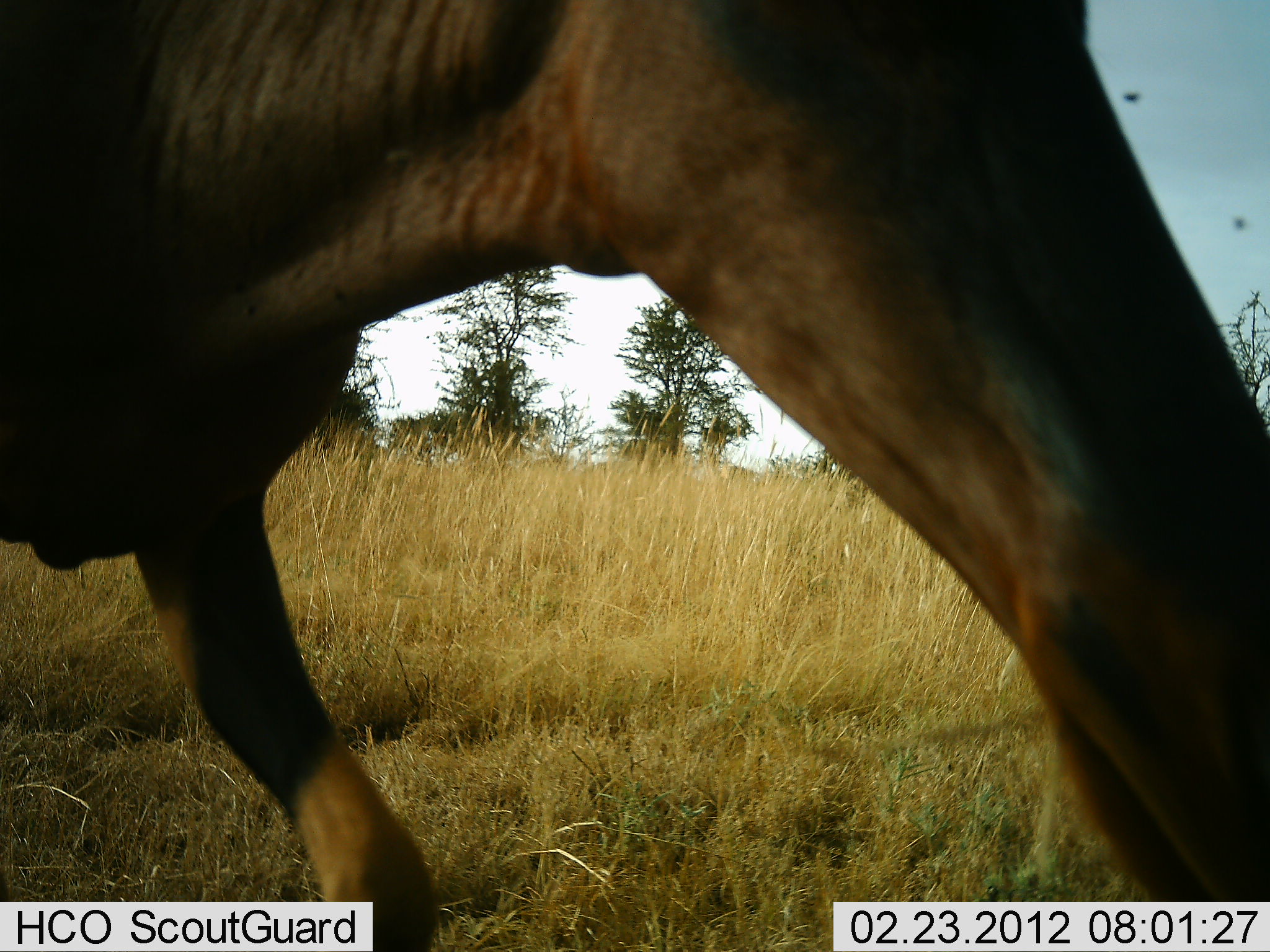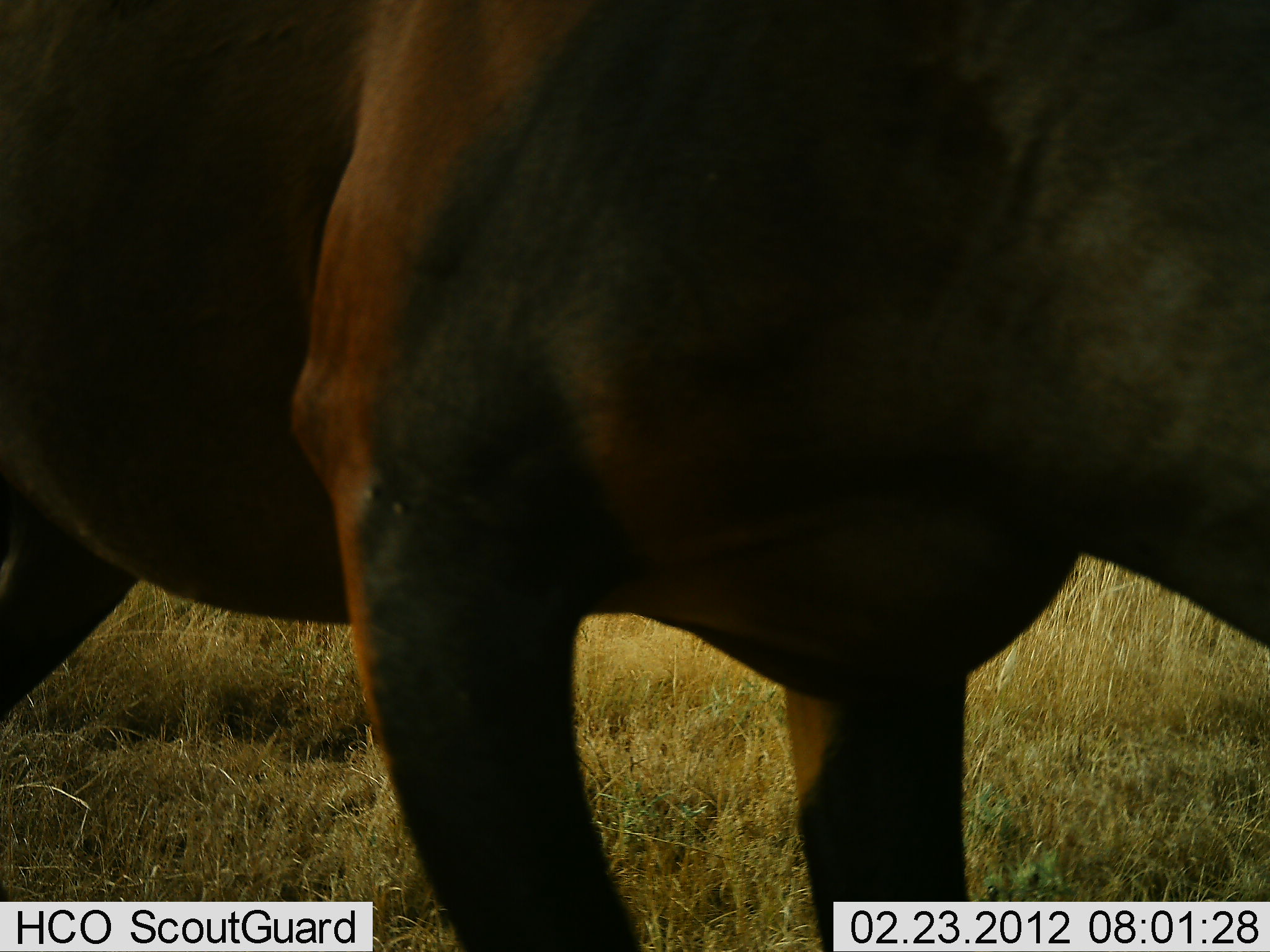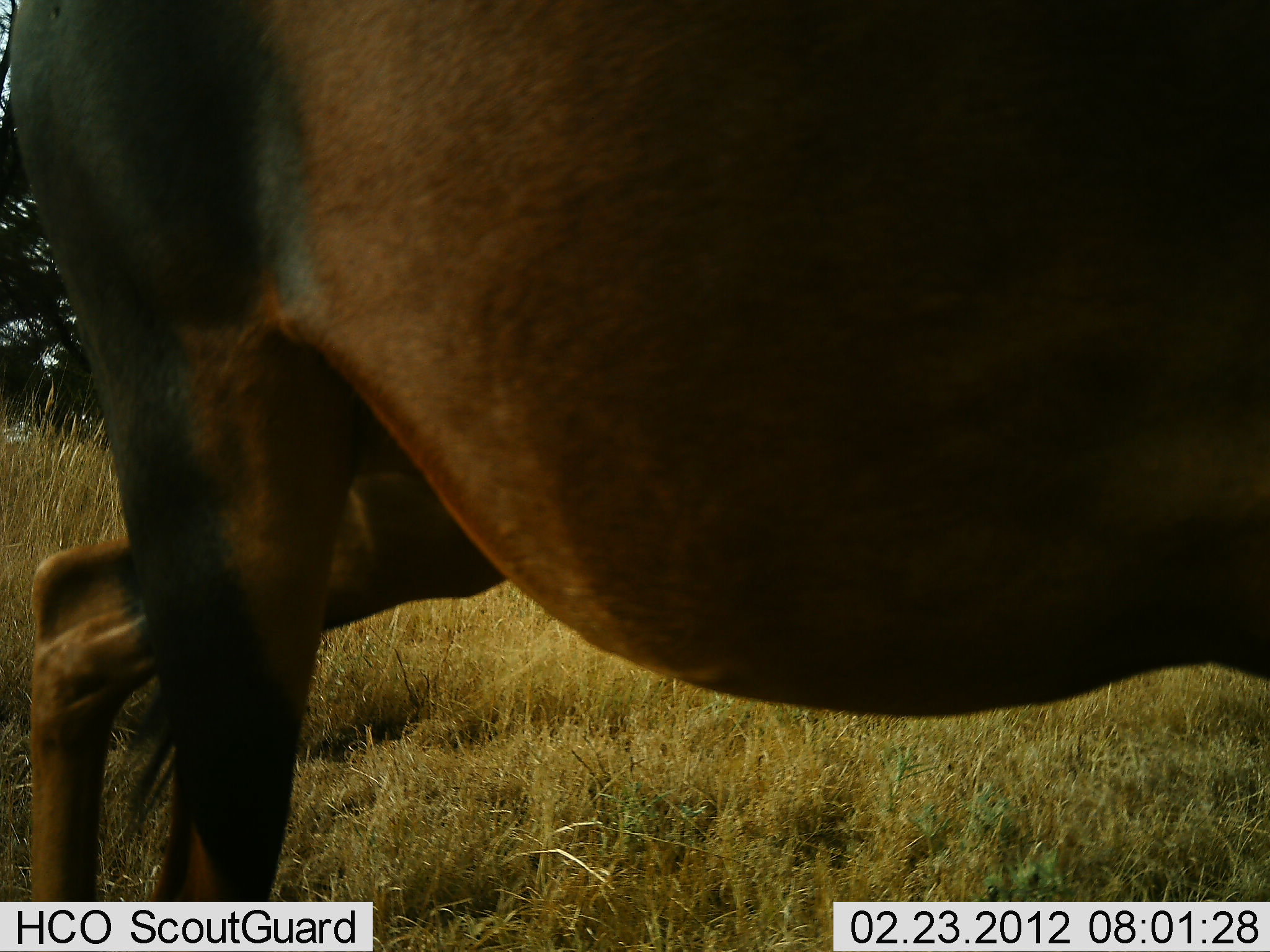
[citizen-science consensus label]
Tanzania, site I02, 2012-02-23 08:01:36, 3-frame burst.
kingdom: Animalia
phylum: Chordata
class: Mammalia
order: Artiodactyla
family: Bovidae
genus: Damaliscus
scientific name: Damaliscus lunatus jimela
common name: topi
Topi (Damaliscus lunatus jimela), count 1. Behavior (volunteer vote fractions): standing 0%, resting 0%, moving 100%, interacting 0%. Young present (vote fraction): 0%. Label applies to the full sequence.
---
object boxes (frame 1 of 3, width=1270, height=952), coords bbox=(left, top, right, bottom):
animal: bbox=(1, 1, 1270, 951); bbox=(1233, 218, 1245, 232)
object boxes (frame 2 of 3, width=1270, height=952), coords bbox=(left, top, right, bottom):
animal: bbox=(1, 0, 1269, 951)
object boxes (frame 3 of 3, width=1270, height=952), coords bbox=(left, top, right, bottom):
animal: bbox=(1, 0, 1270, 951)